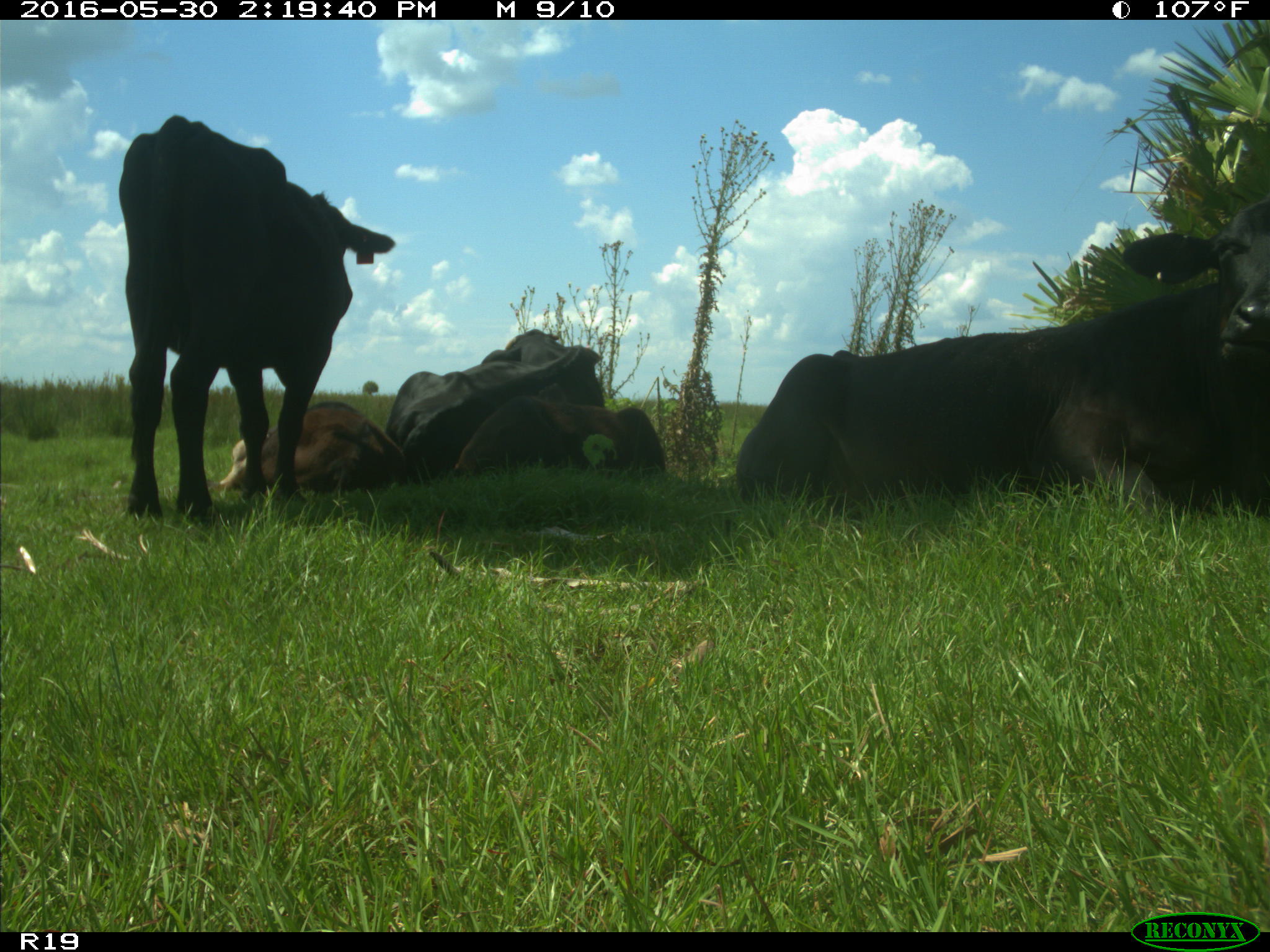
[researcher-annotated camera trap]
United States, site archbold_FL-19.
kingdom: Animalia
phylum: Chordata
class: Mammalia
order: Artiodactyla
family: Bovidae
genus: Bos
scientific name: Bos taurus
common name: domestic cow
Bos taurus (domestic cow).